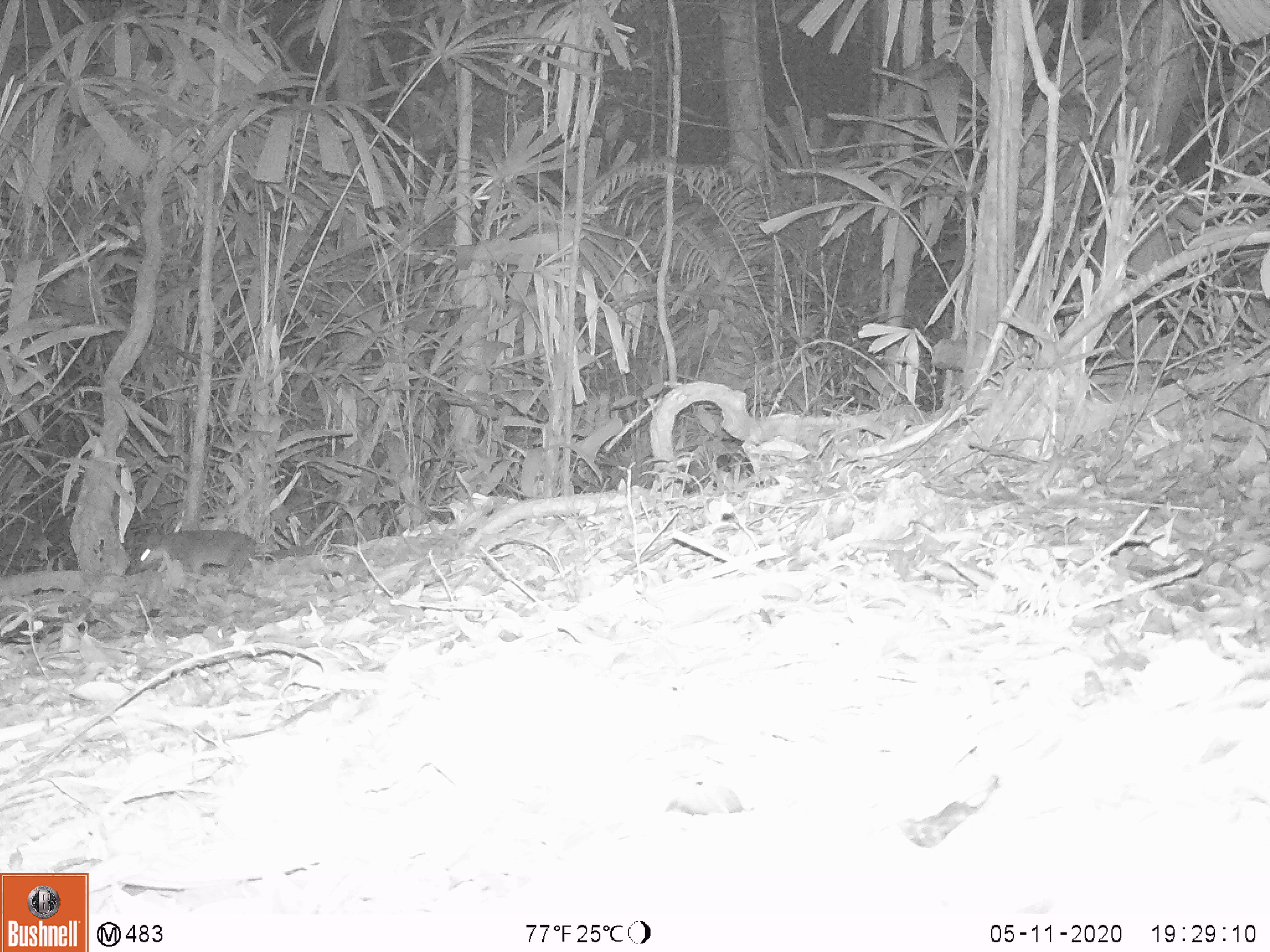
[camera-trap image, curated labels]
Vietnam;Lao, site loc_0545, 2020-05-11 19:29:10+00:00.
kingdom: Animalia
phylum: Chordata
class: Mammalia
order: Carnivora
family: Mustelidae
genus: Melogale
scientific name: Melogale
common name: ferret badger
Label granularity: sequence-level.